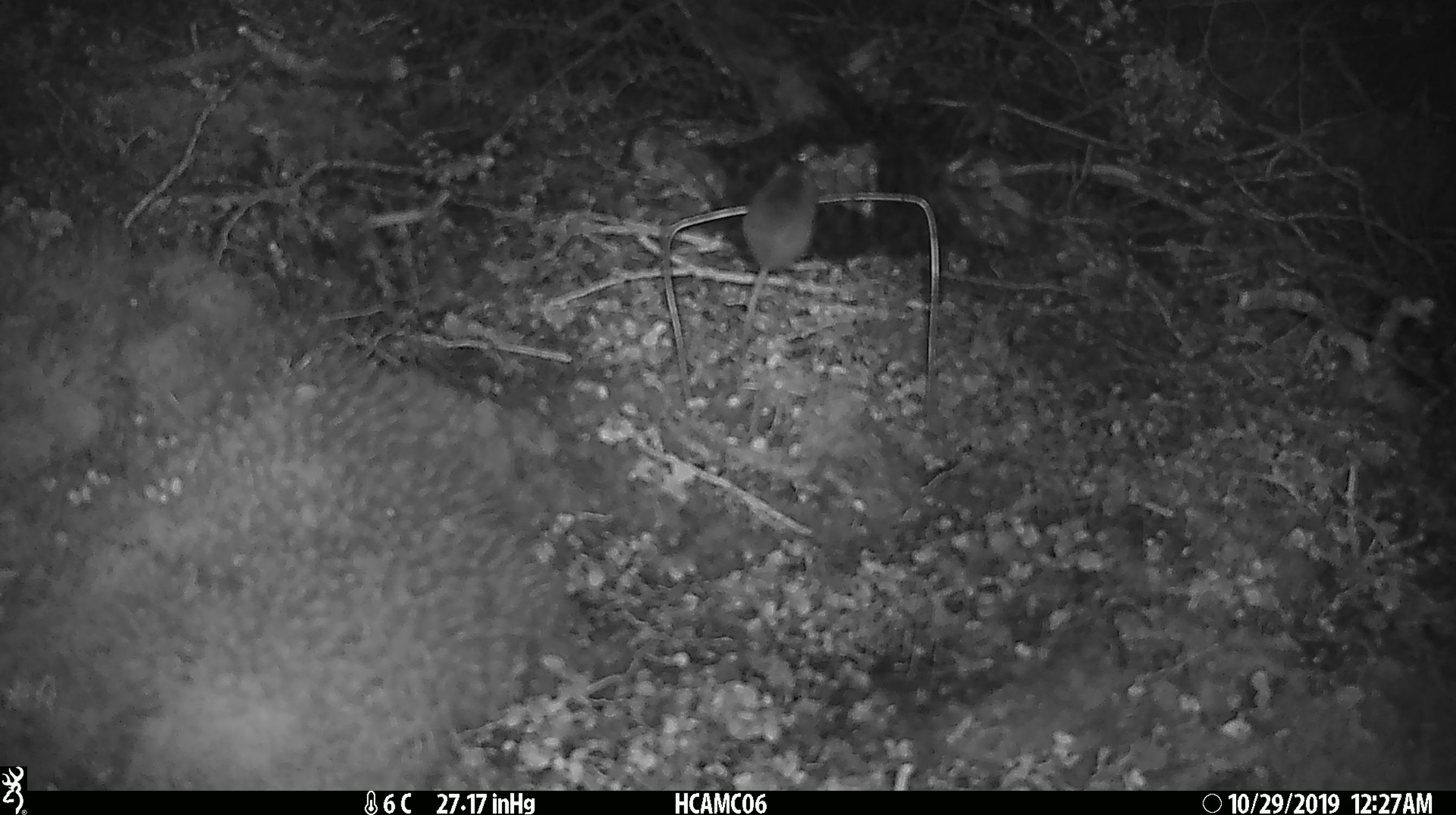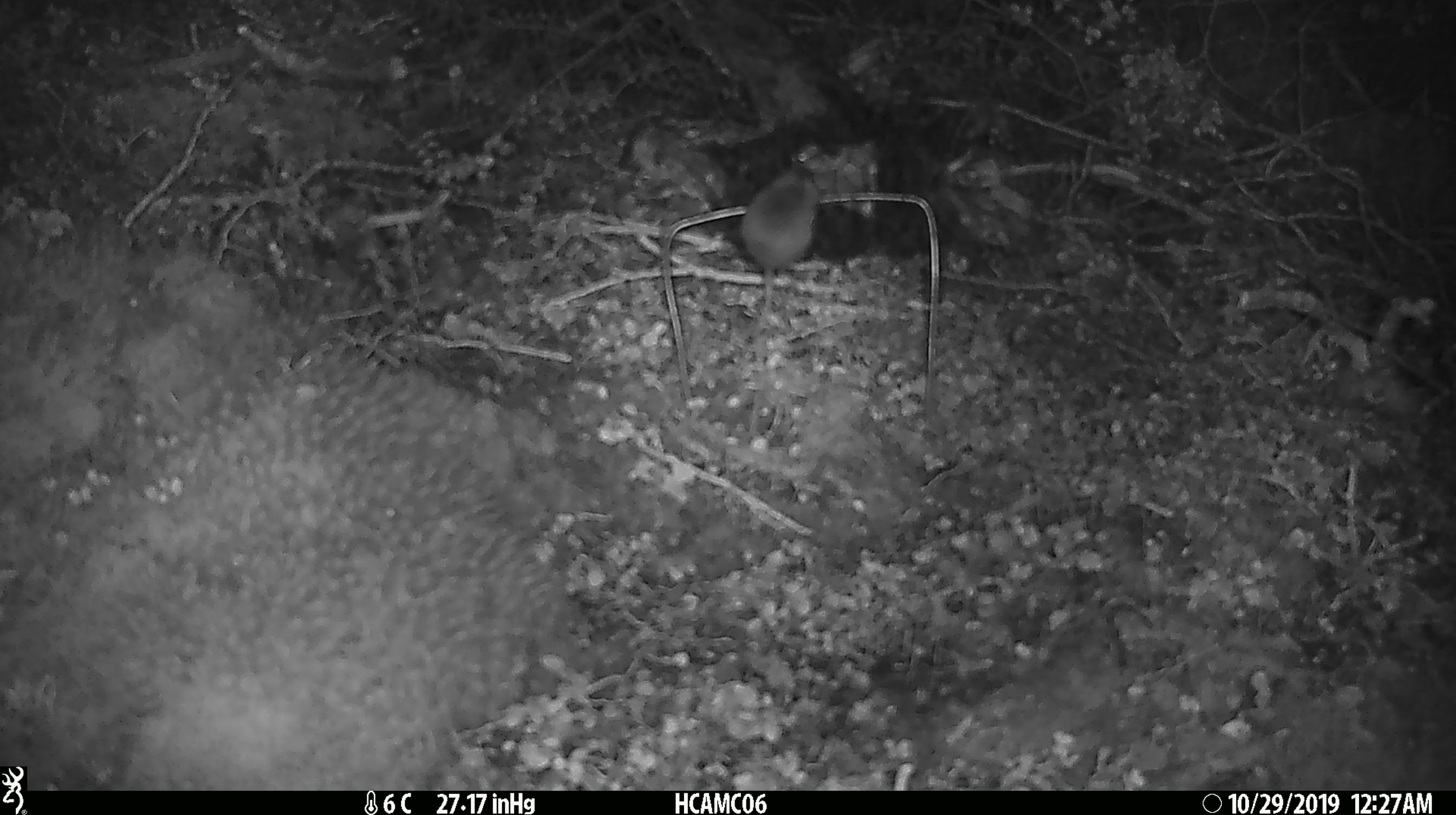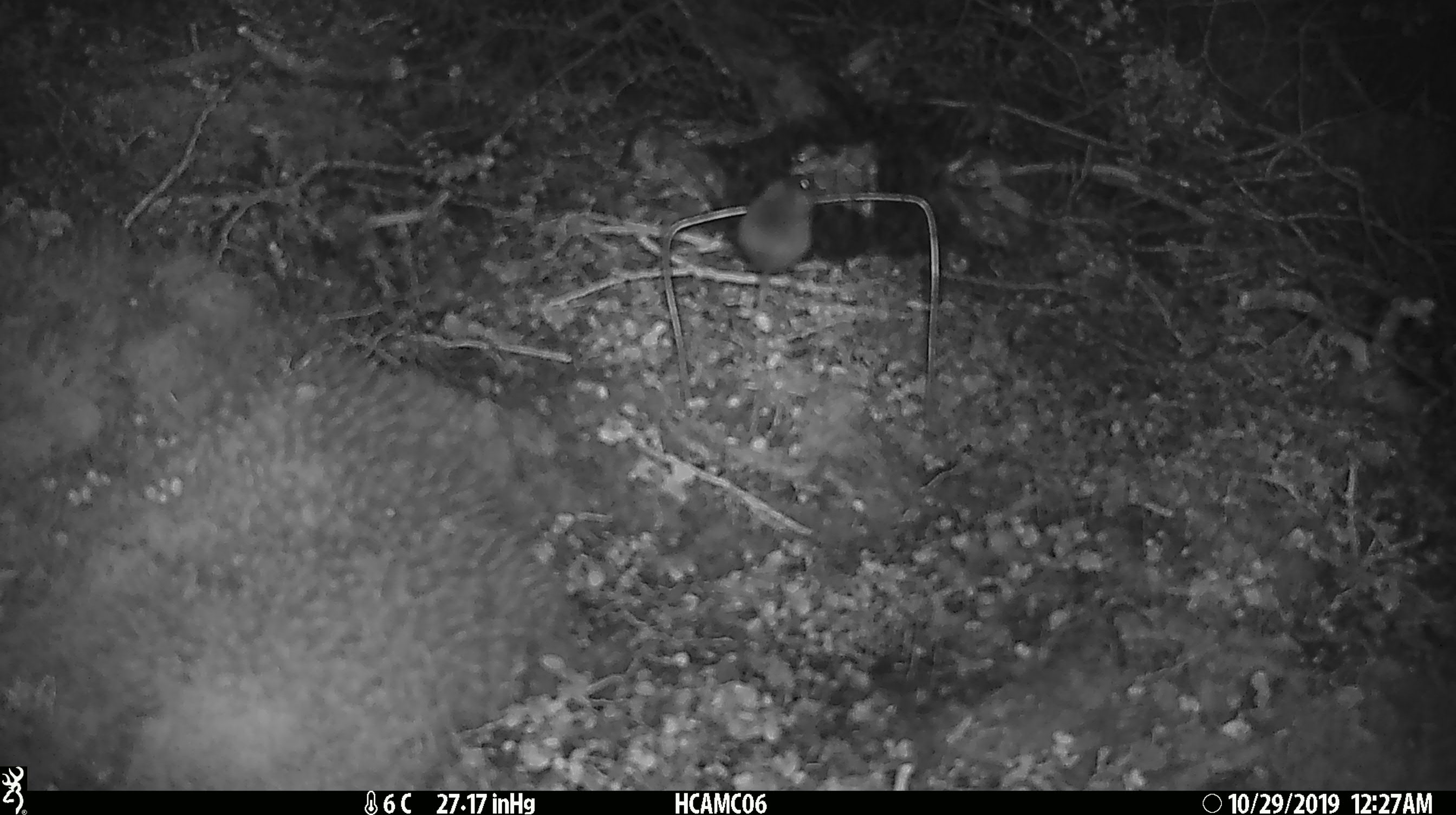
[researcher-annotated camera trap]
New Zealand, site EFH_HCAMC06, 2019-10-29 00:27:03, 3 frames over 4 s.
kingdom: Animalia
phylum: Chordata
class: Mammalia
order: Rodentia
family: Muridae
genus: Mus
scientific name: Mus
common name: mouse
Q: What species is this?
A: Mouse (Mus).